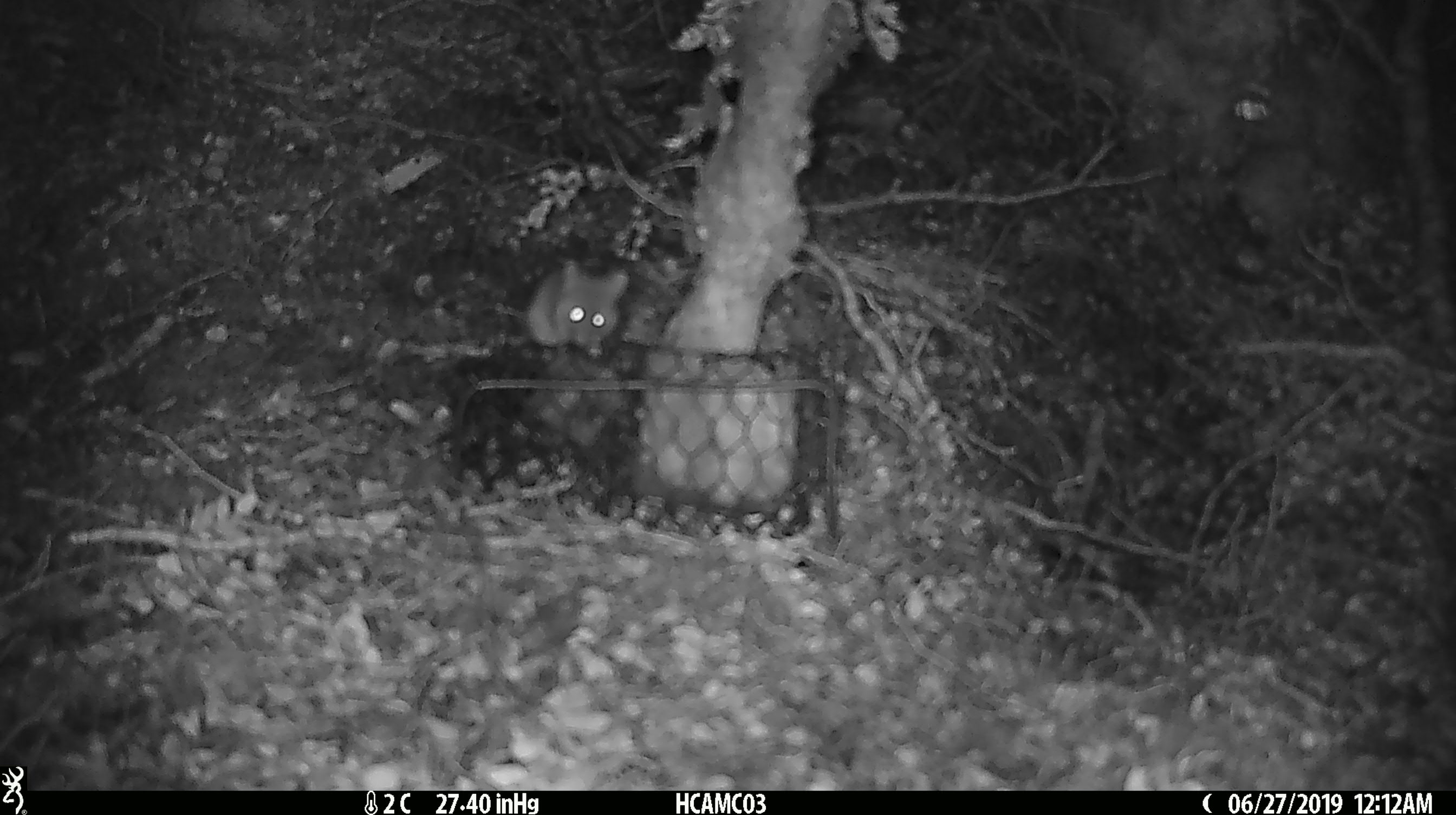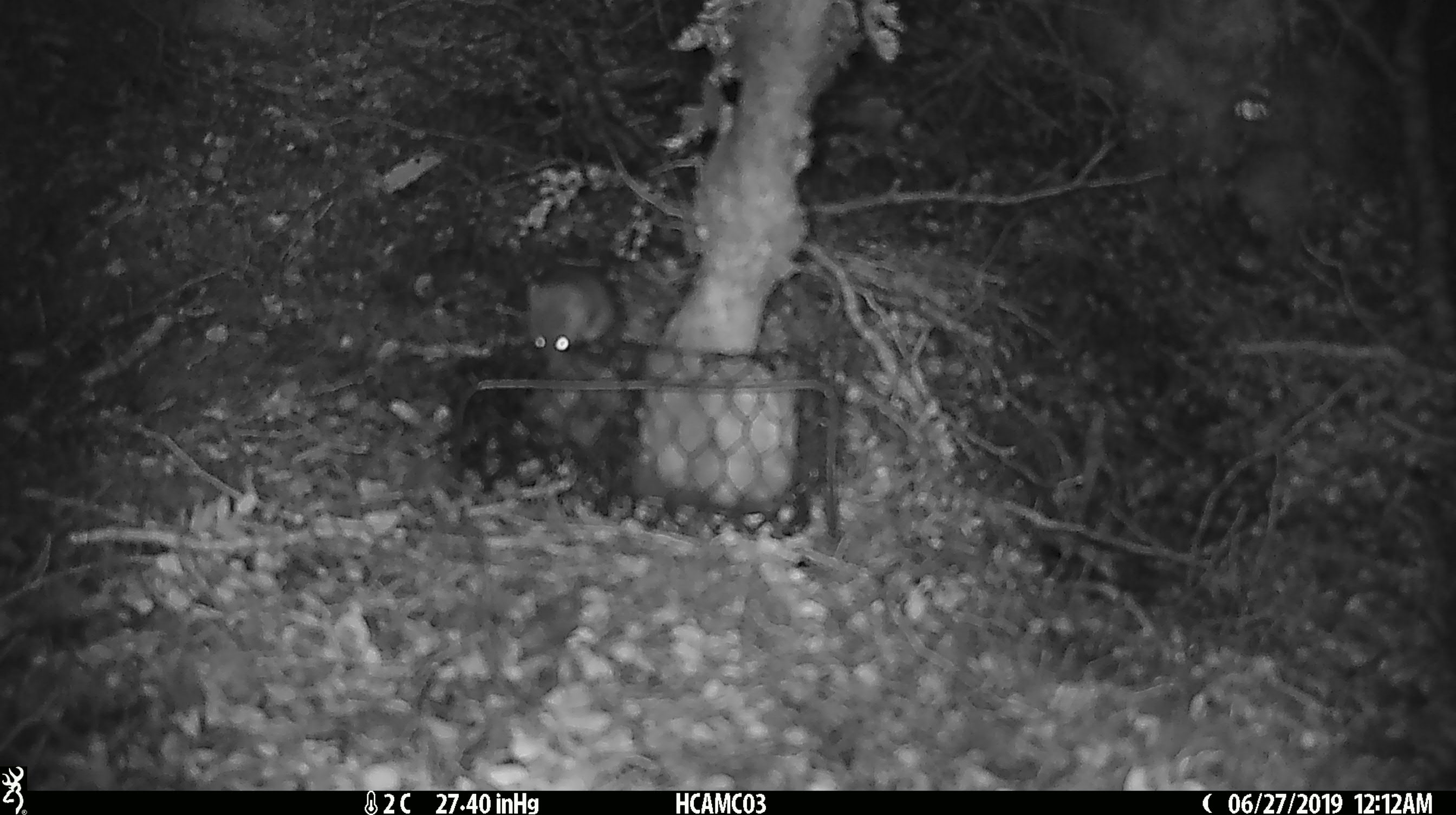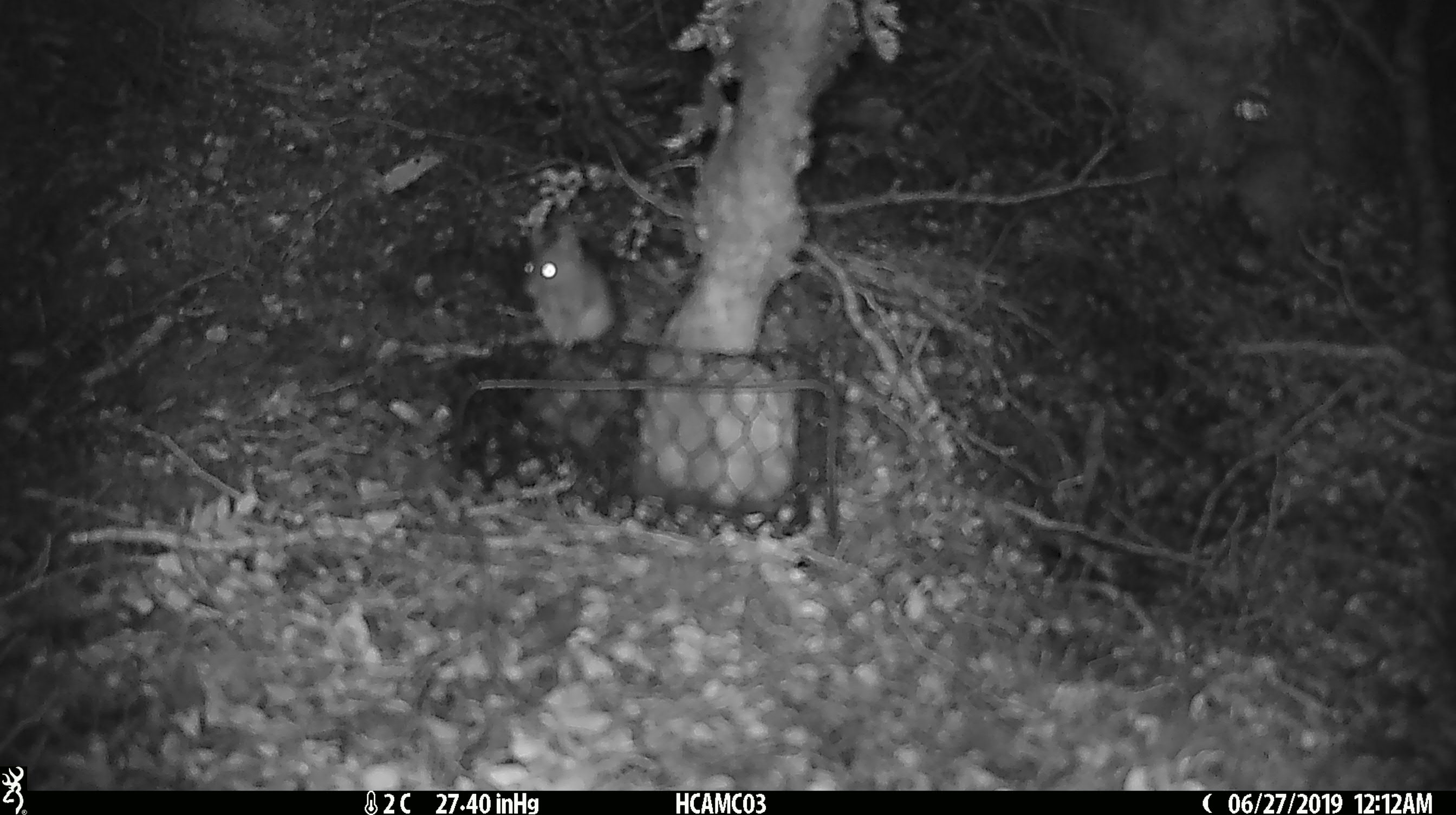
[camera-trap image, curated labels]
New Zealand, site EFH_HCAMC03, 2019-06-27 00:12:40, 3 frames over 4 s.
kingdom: Animalia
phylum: Chordata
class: Mammalia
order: Rodentia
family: Muridae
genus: Mus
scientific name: Mus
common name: mouse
Mouse (Mus).